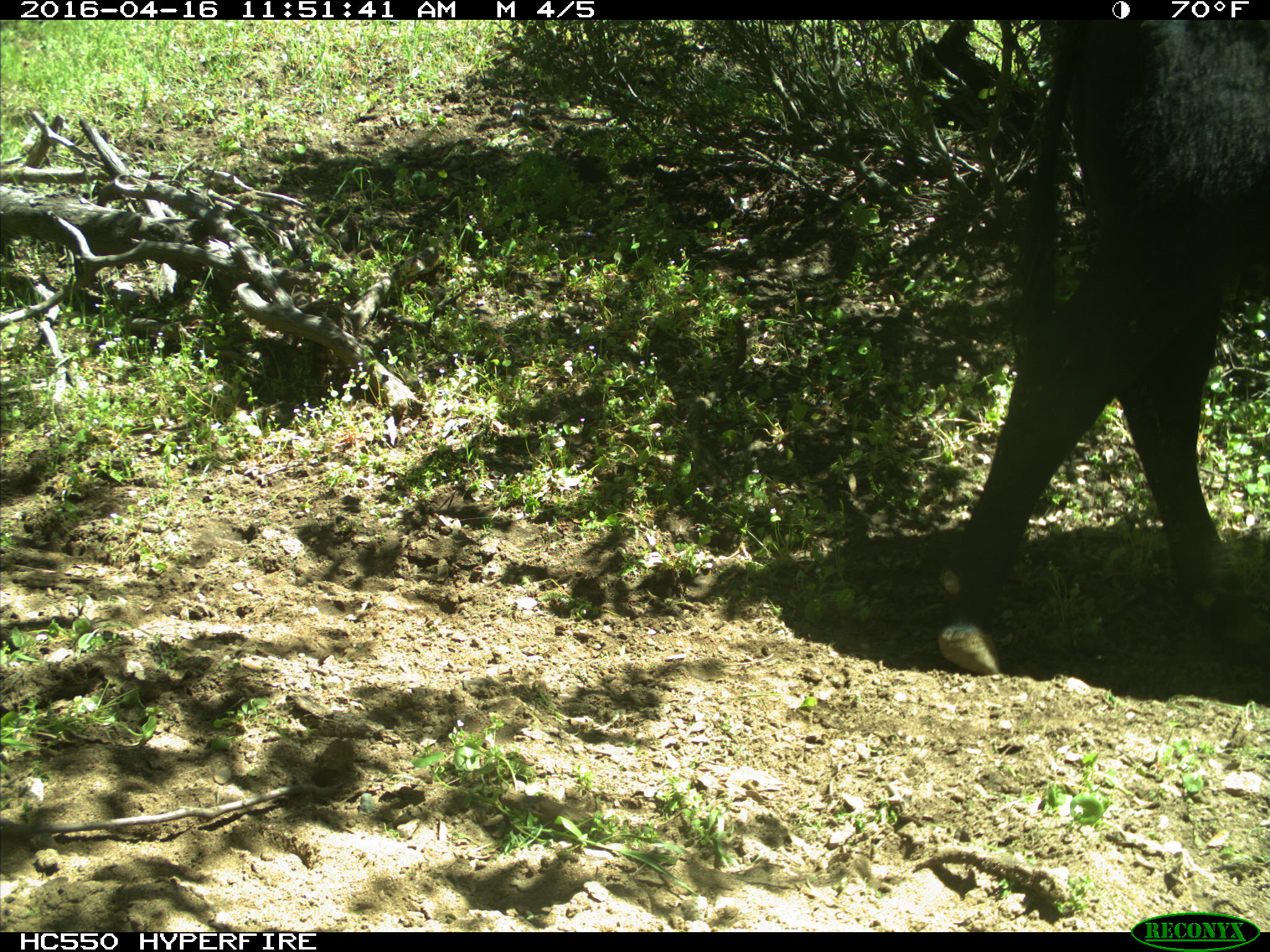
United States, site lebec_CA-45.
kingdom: Animalia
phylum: Chordata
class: Mammalia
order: Artiodactyla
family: Bovidae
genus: Bos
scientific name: Bos taurus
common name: domestic cow